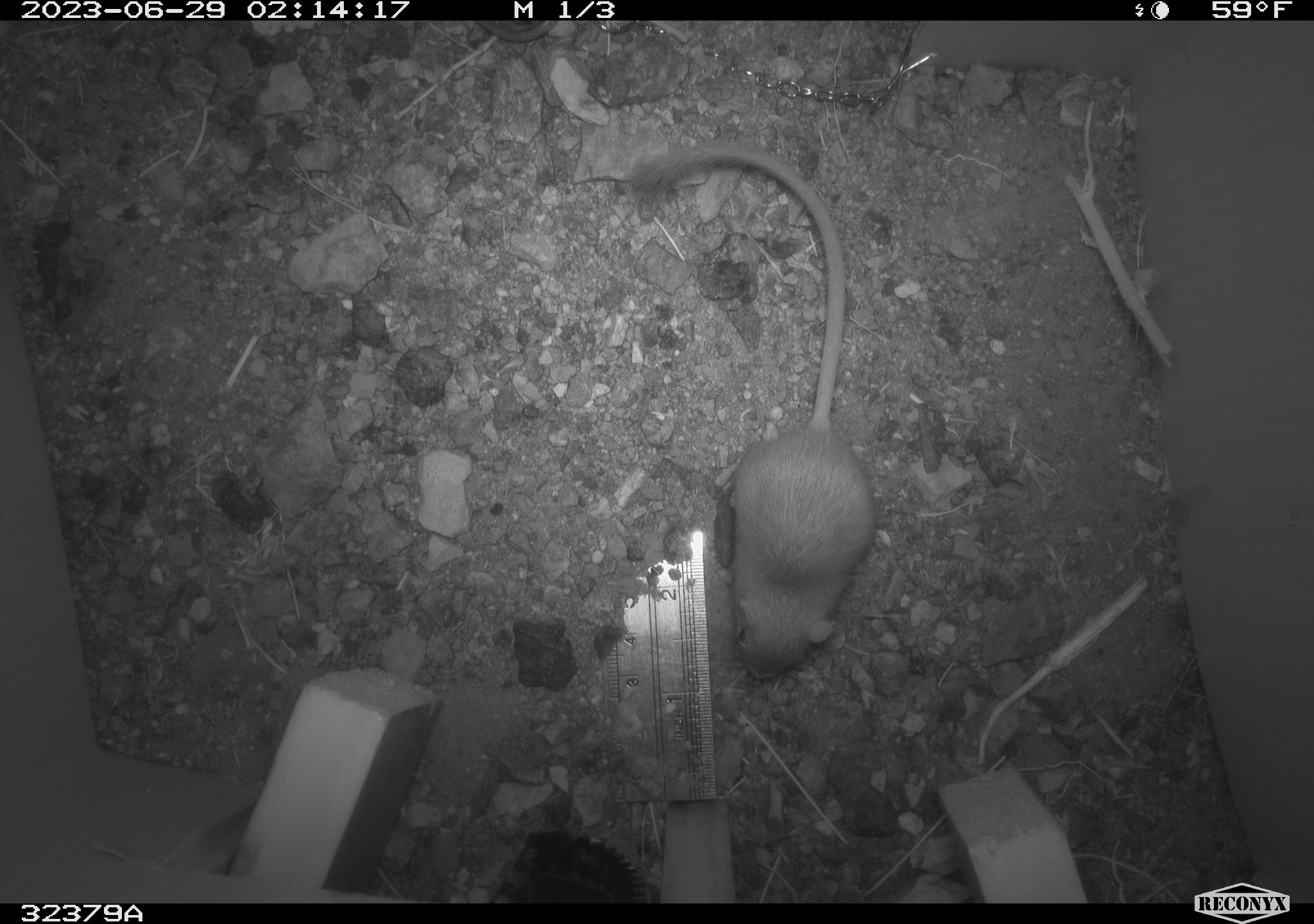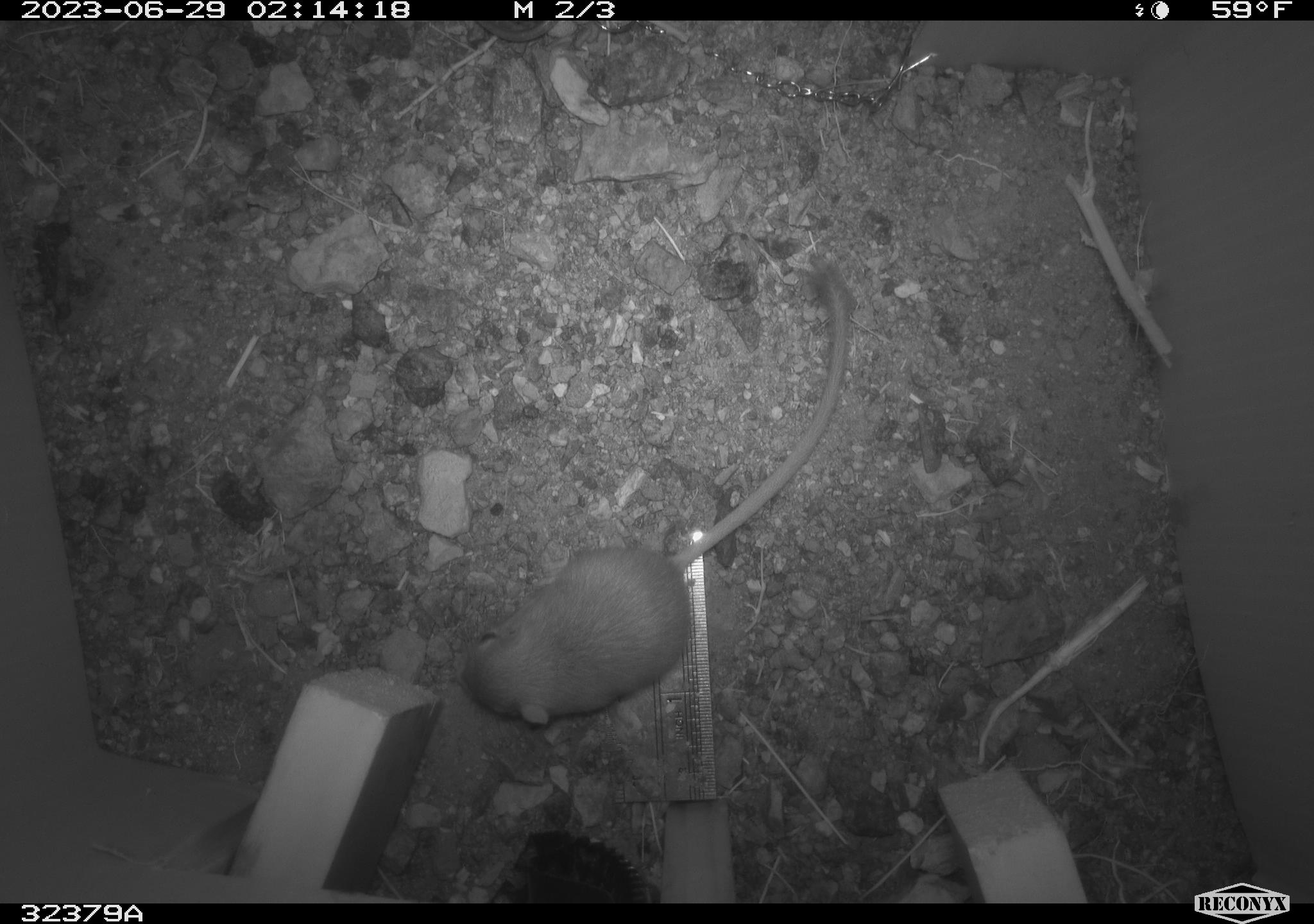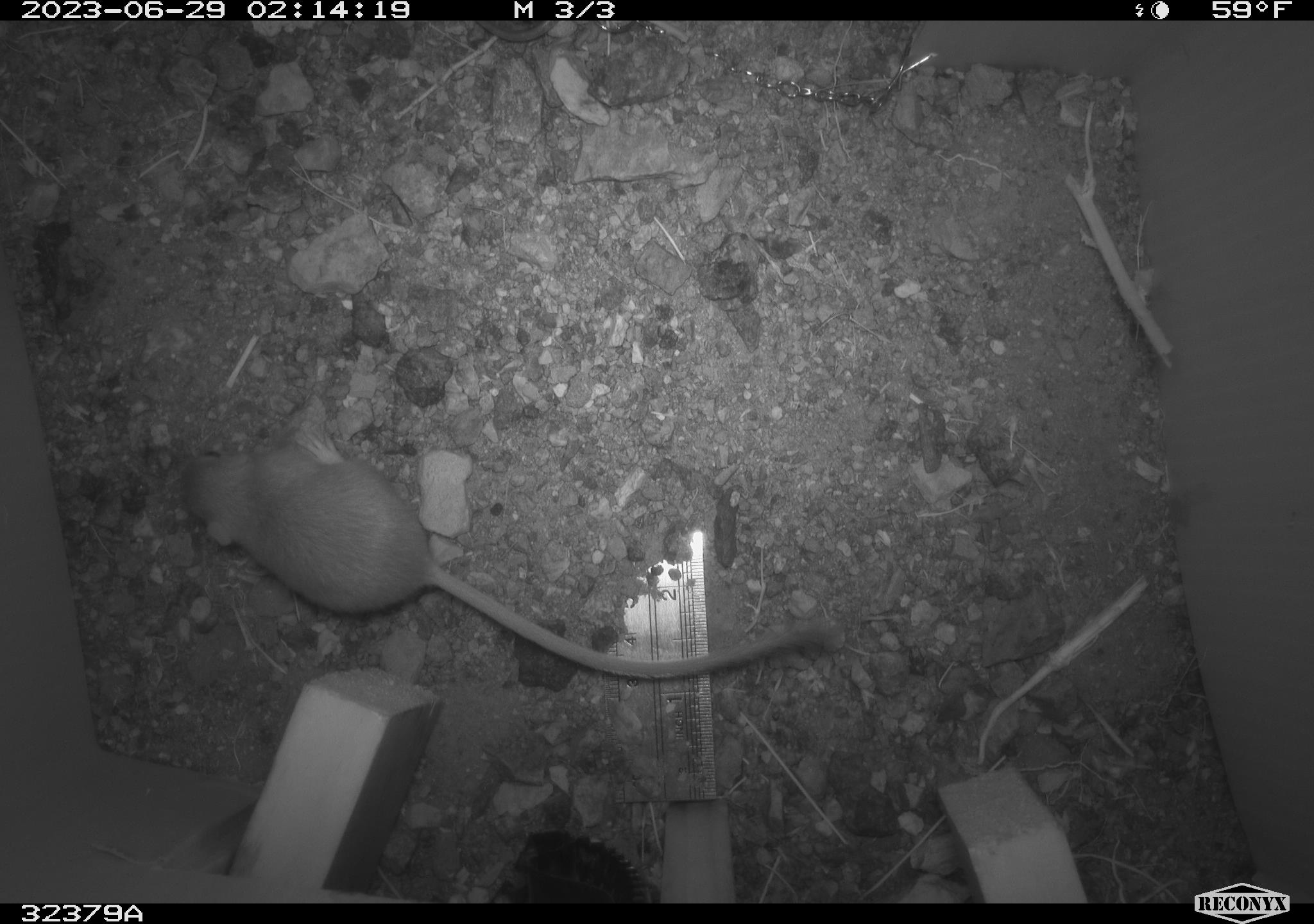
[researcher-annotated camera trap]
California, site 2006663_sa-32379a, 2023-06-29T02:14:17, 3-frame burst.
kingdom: Animalia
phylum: Chordata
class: Mammalia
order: Rodentia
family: Heteromyidae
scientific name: Heteromyidae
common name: kangaroo rats and pocket mice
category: heteromyidae family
Heteromyidae family (kangaroo rats and pocket mice) (Heteromyidae).